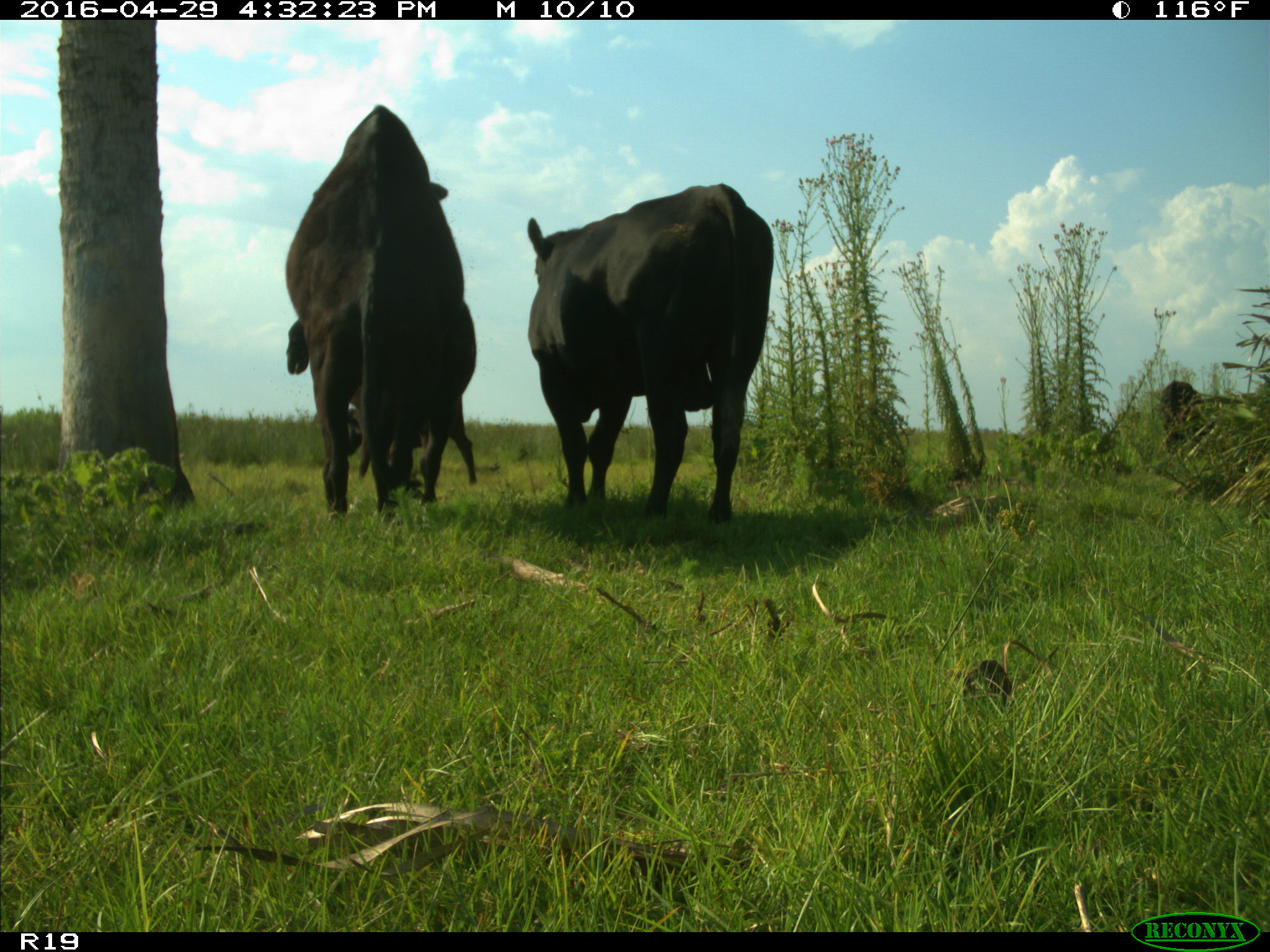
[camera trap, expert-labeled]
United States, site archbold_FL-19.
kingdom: Animalia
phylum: Chordata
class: Mammalia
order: Artiodactyla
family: Bovidae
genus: Bos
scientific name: Bos taurus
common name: domestic cow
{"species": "Bos taurus (domestic cow)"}